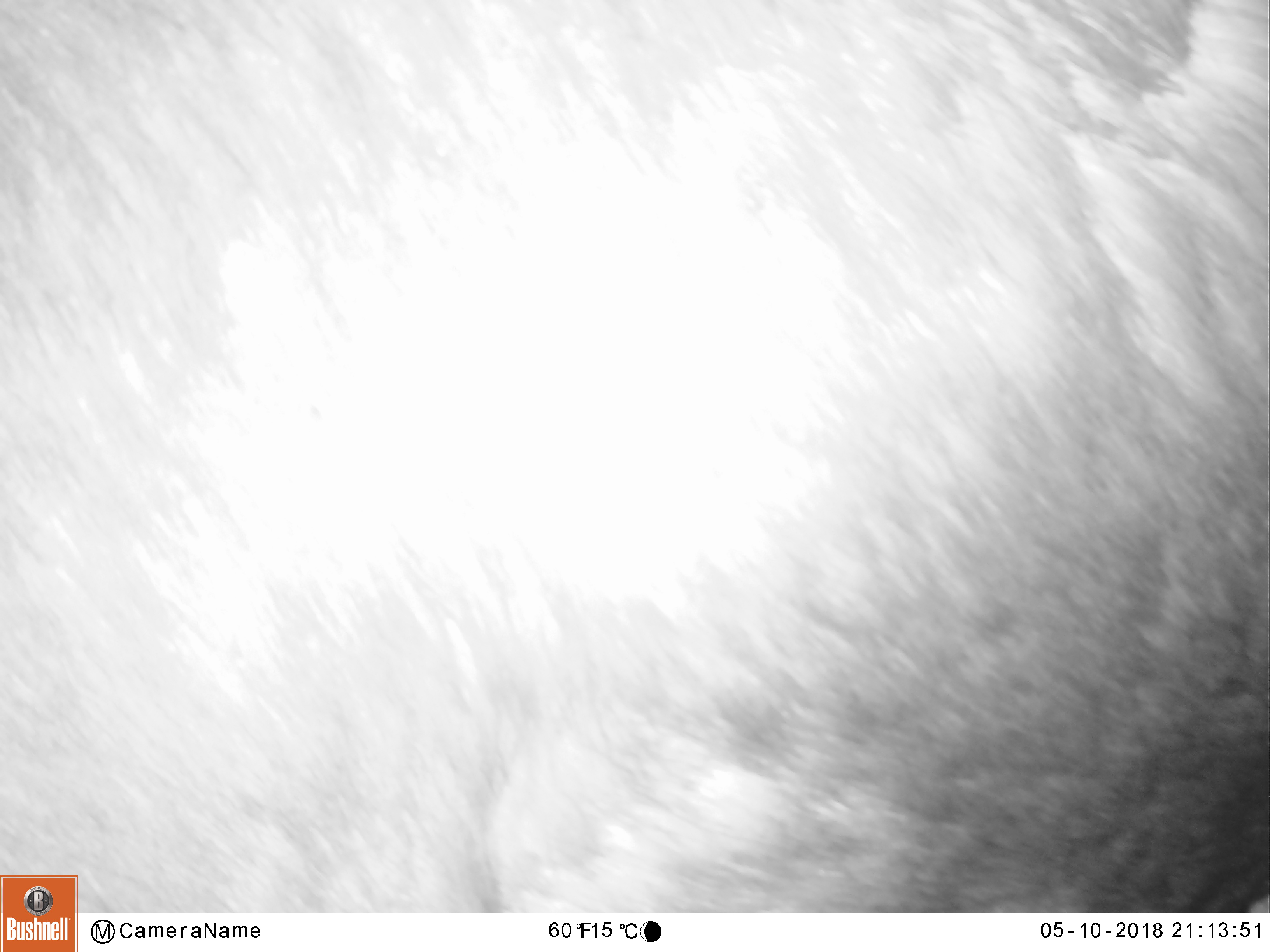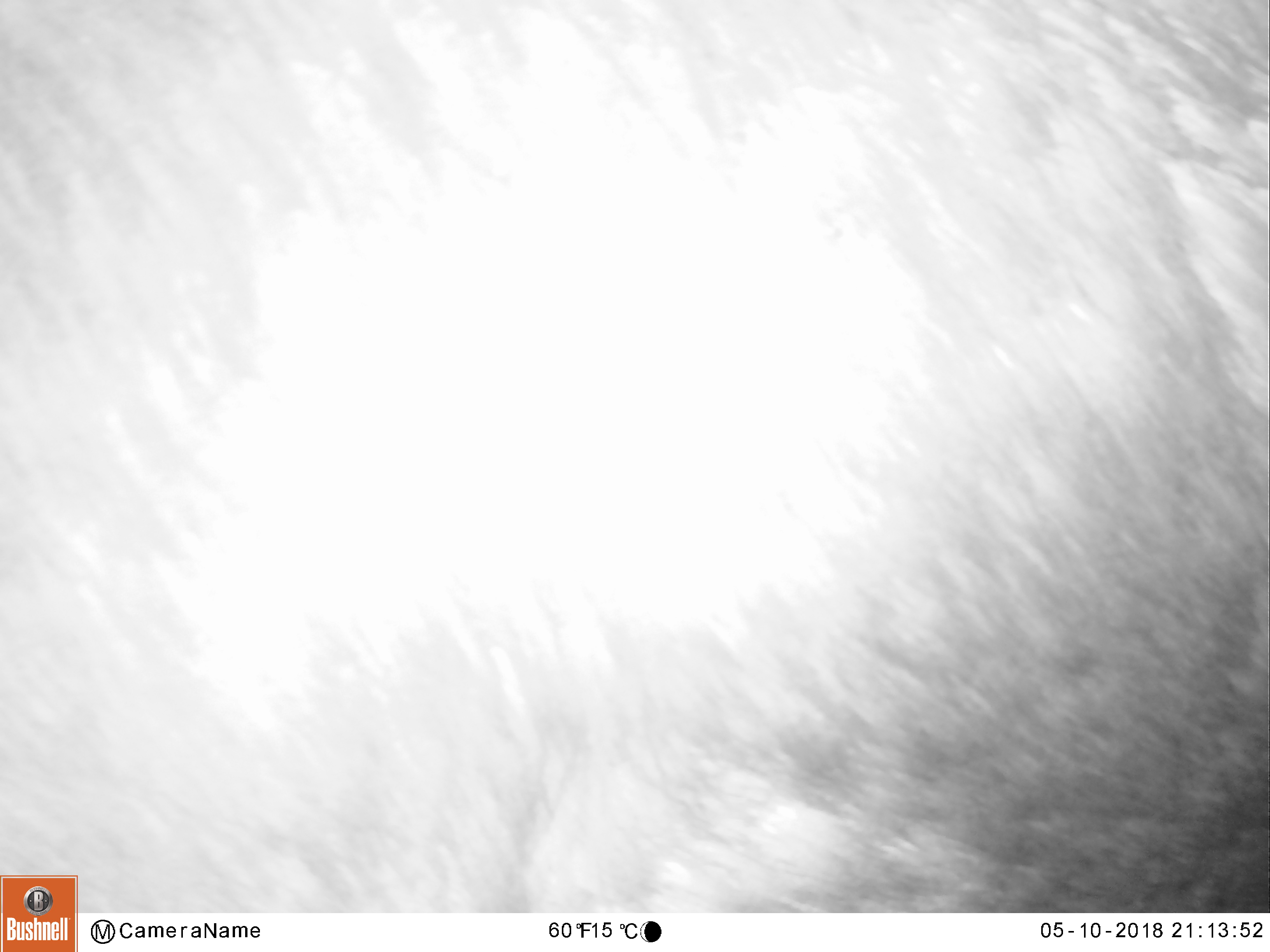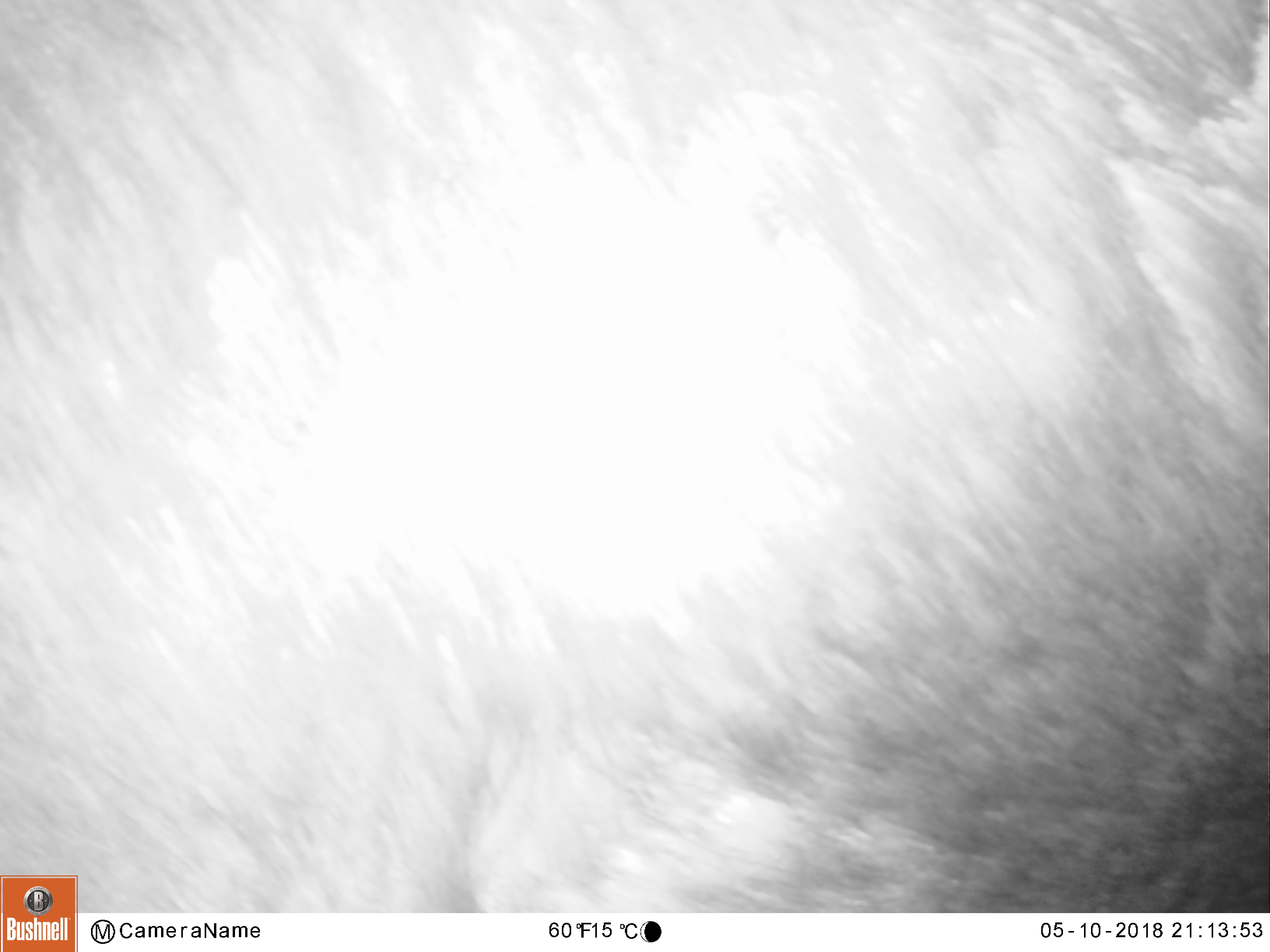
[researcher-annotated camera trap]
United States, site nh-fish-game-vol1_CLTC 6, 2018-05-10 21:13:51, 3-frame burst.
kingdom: Animalia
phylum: Chordata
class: Mammalia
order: Artiodactyla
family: Cervidae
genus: Alces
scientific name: Alces alces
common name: moose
Moose (Alces alces).